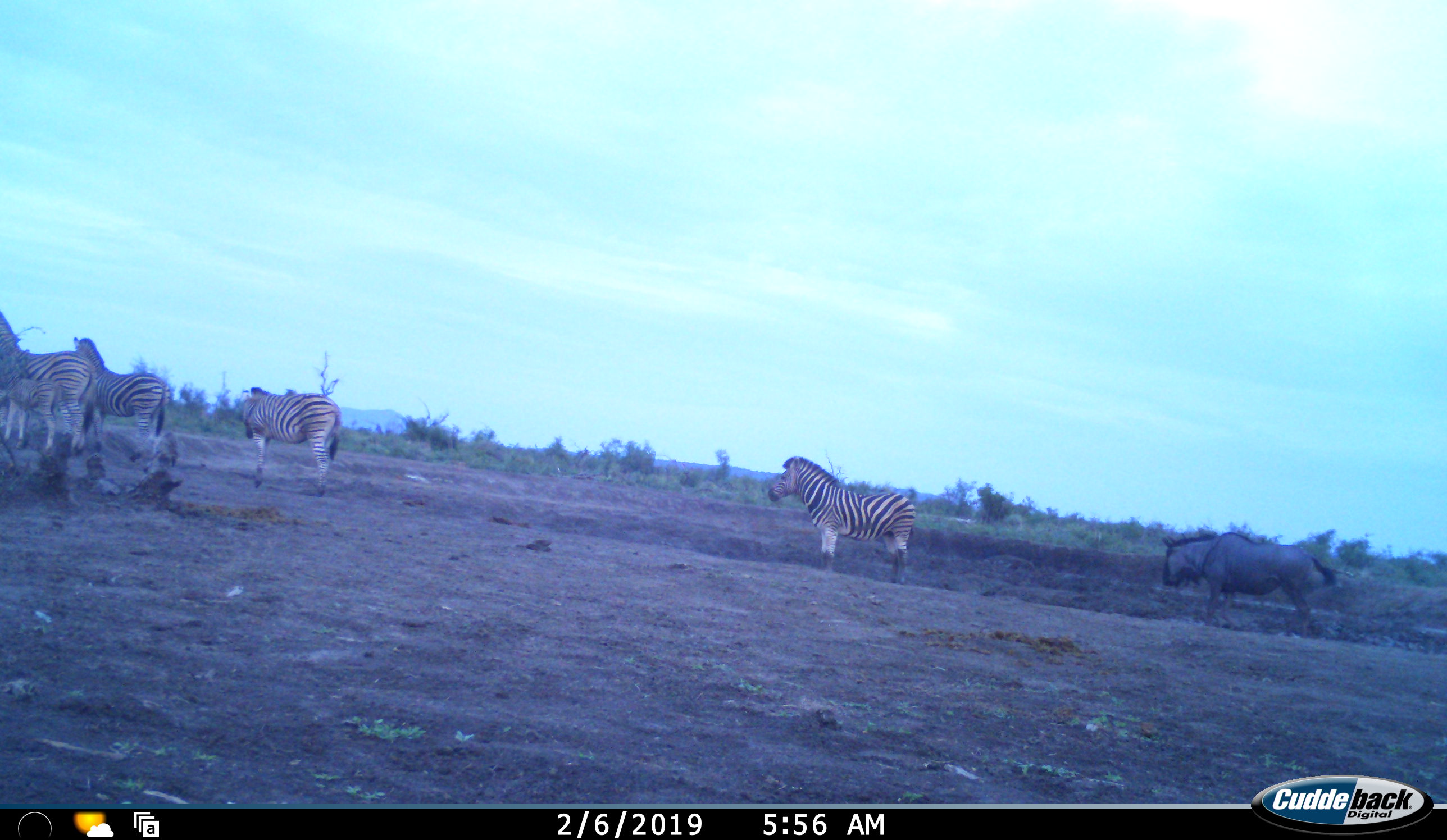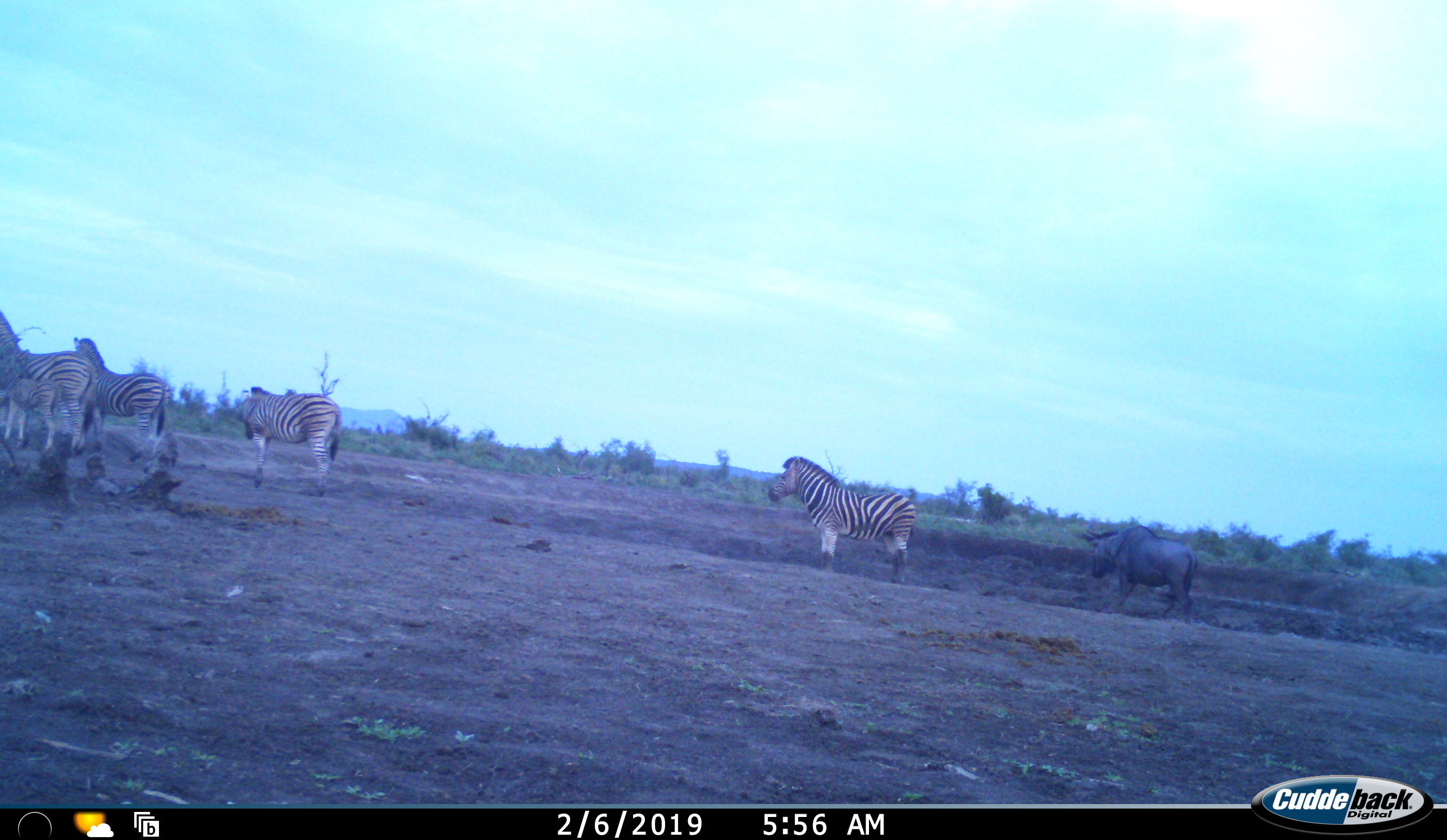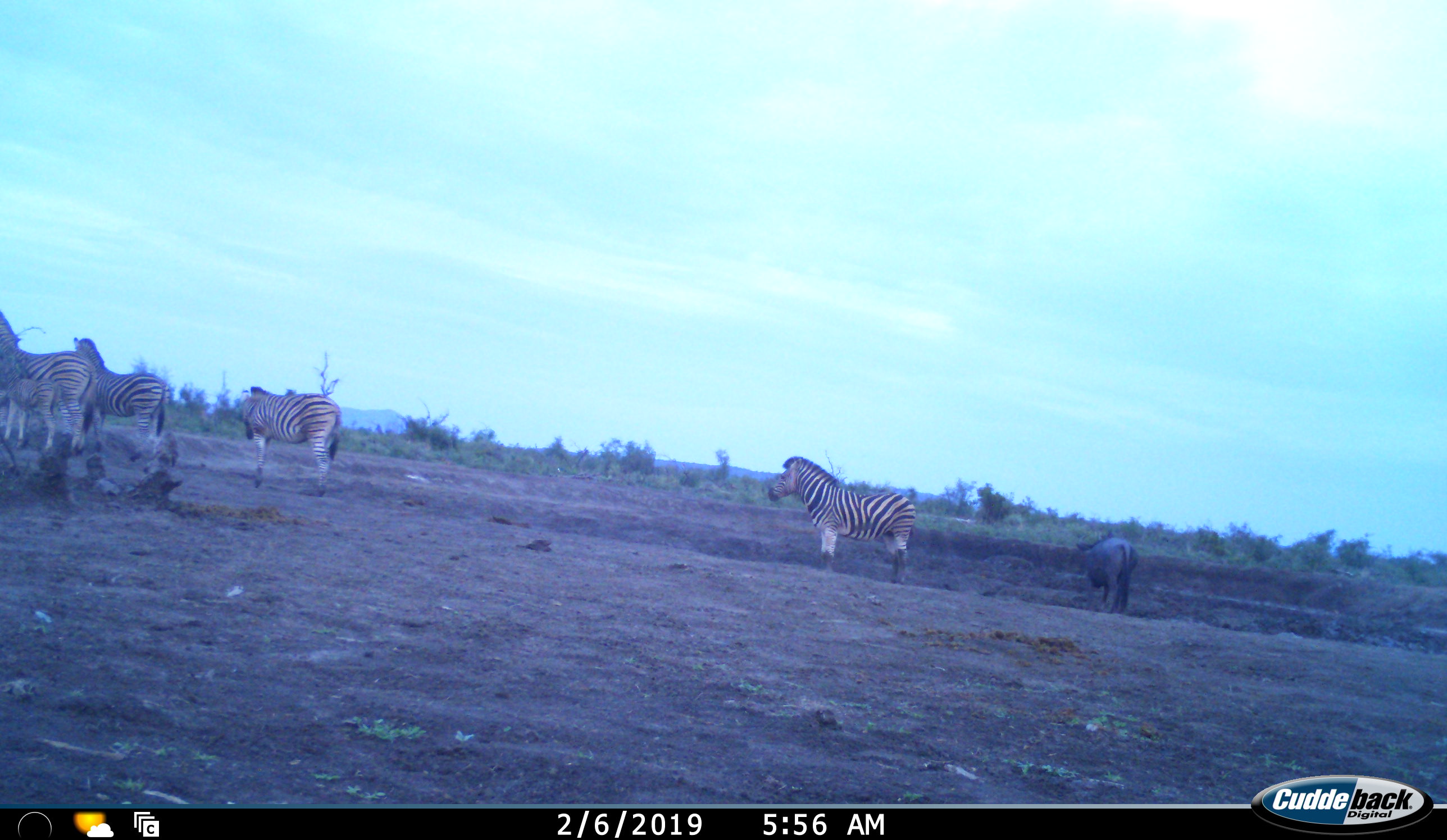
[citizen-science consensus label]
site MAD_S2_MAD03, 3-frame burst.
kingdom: Animalia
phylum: Chordata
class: Mammalia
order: Artiodactyla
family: Bovidae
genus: Connochaetes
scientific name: Connochaetes taurinus taurinus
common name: blue wildebeest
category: wildebeestblue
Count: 1.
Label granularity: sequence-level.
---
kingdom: Animalia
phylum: Chordata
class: Mammalia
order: Perissodactyla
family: Equidae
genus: Equus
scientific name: Equus quagga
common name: plains zebra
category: zebraplains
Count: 4.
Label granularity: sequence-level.